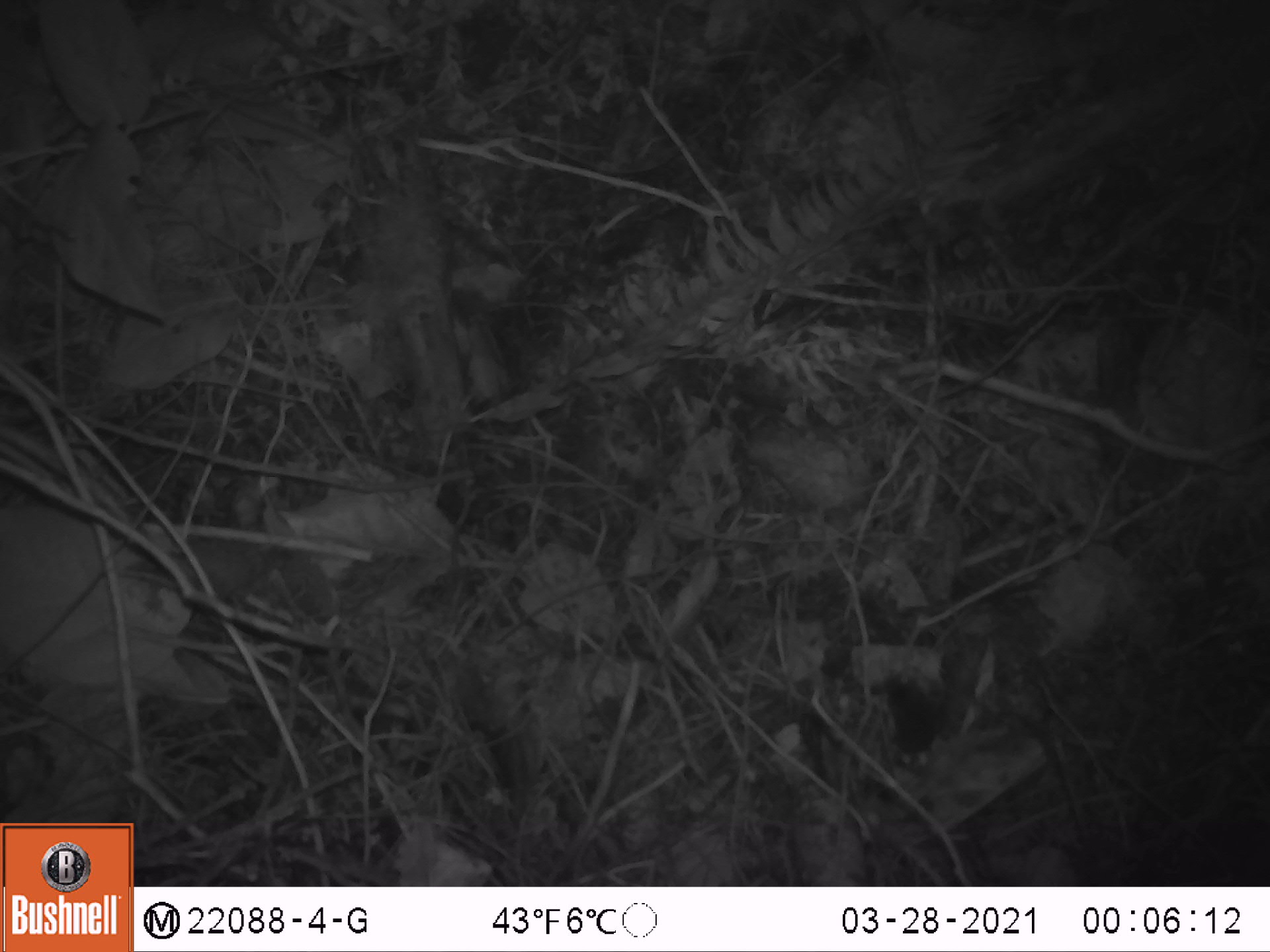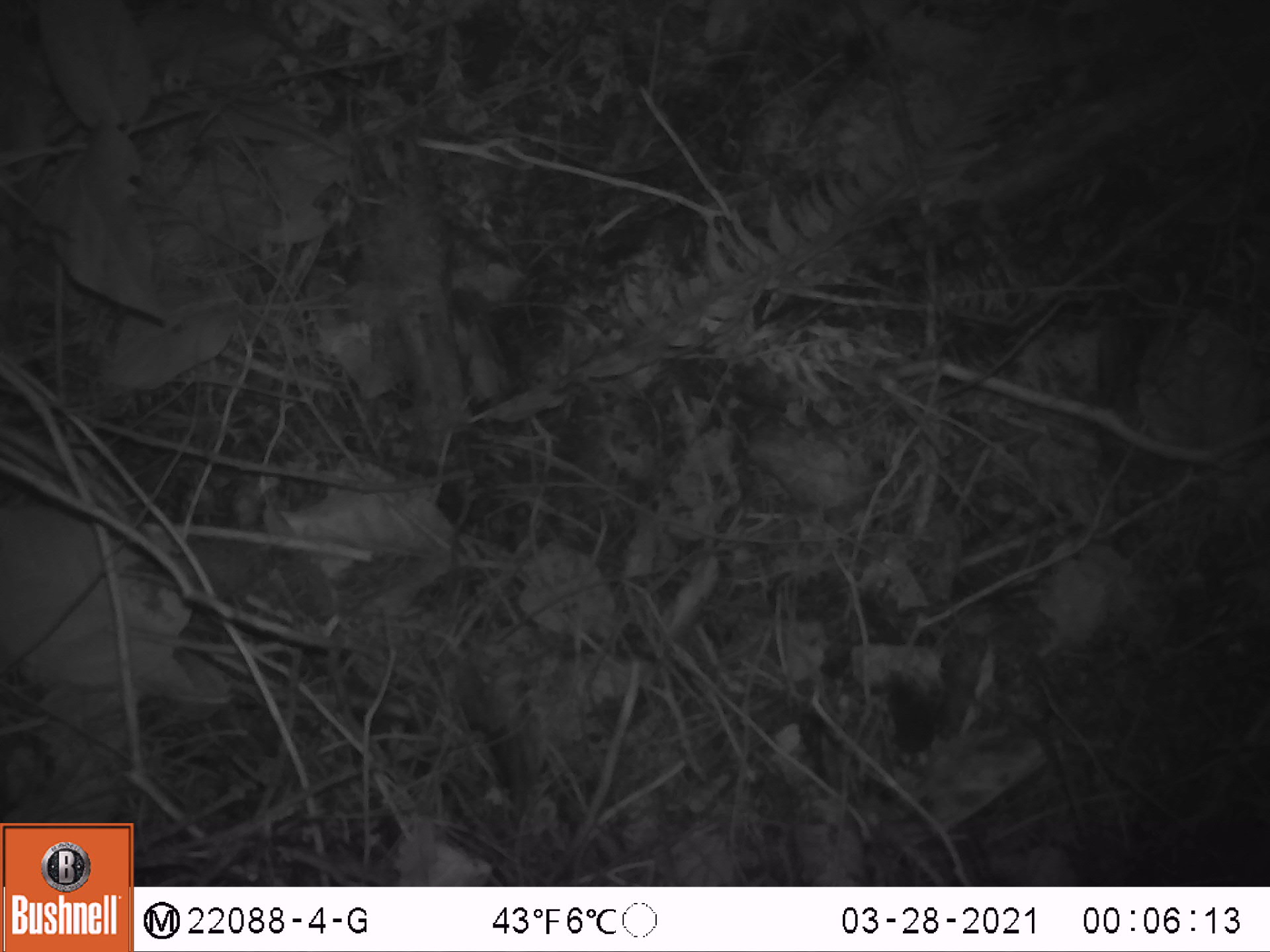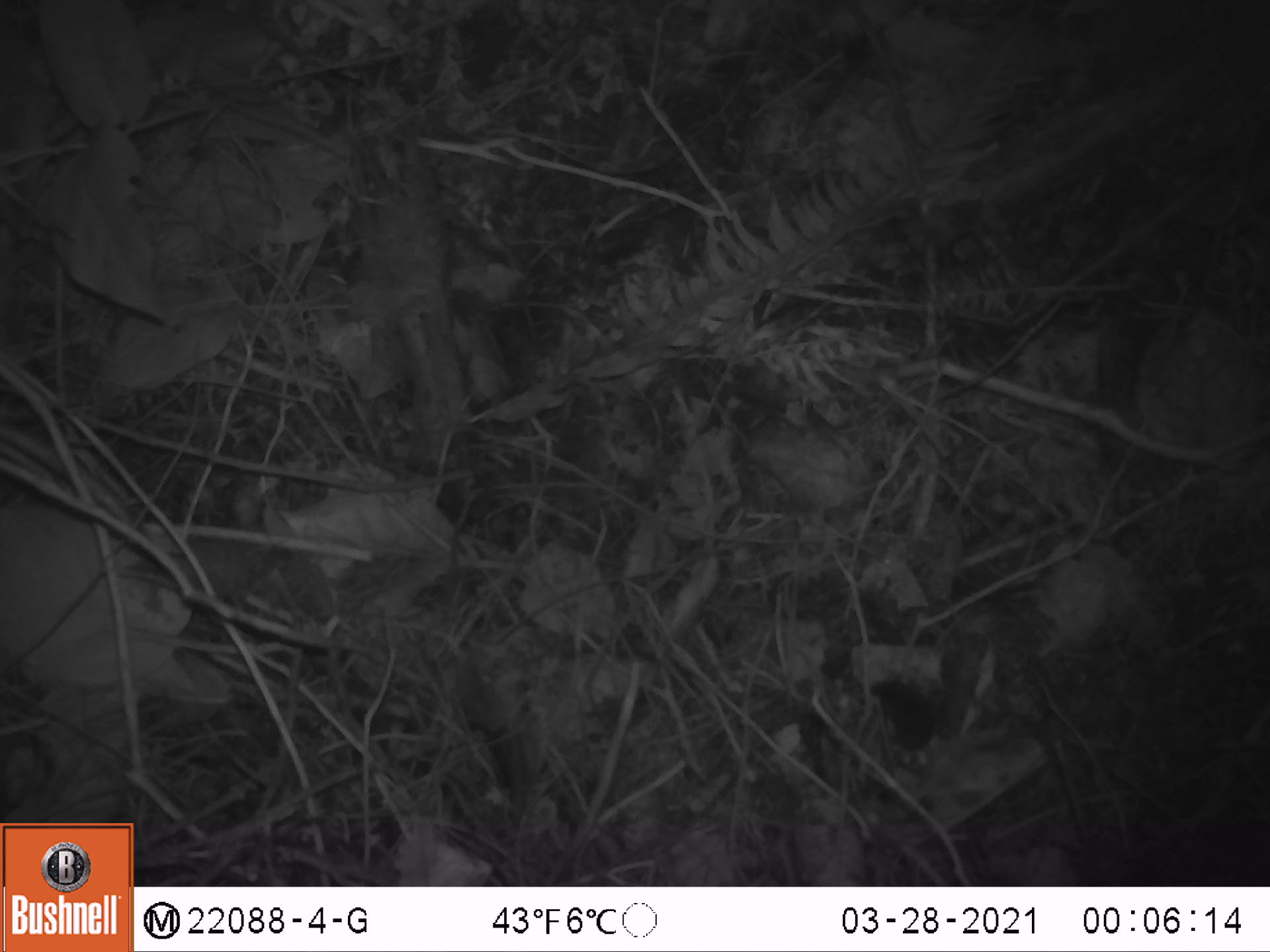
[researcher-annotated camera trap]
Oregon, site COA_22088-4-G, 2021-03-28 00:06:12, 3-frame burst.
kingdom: Animalia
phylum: Chordata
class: Mammalia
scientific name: Mammalia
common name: small mammal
Small mammal (Mammalia).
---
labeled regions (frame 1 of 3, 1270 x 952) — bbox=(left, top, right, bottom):
small mammal: bbox=(838, 641, 1007, 812)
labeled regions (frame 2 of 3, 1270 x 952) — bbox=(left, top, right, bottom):
small mammal: bbox=(853, 645, 1007, 829)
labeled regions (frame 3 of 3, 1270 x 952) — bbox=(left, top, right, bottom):
small mammal: bbox=(845, 648, 996, 807)